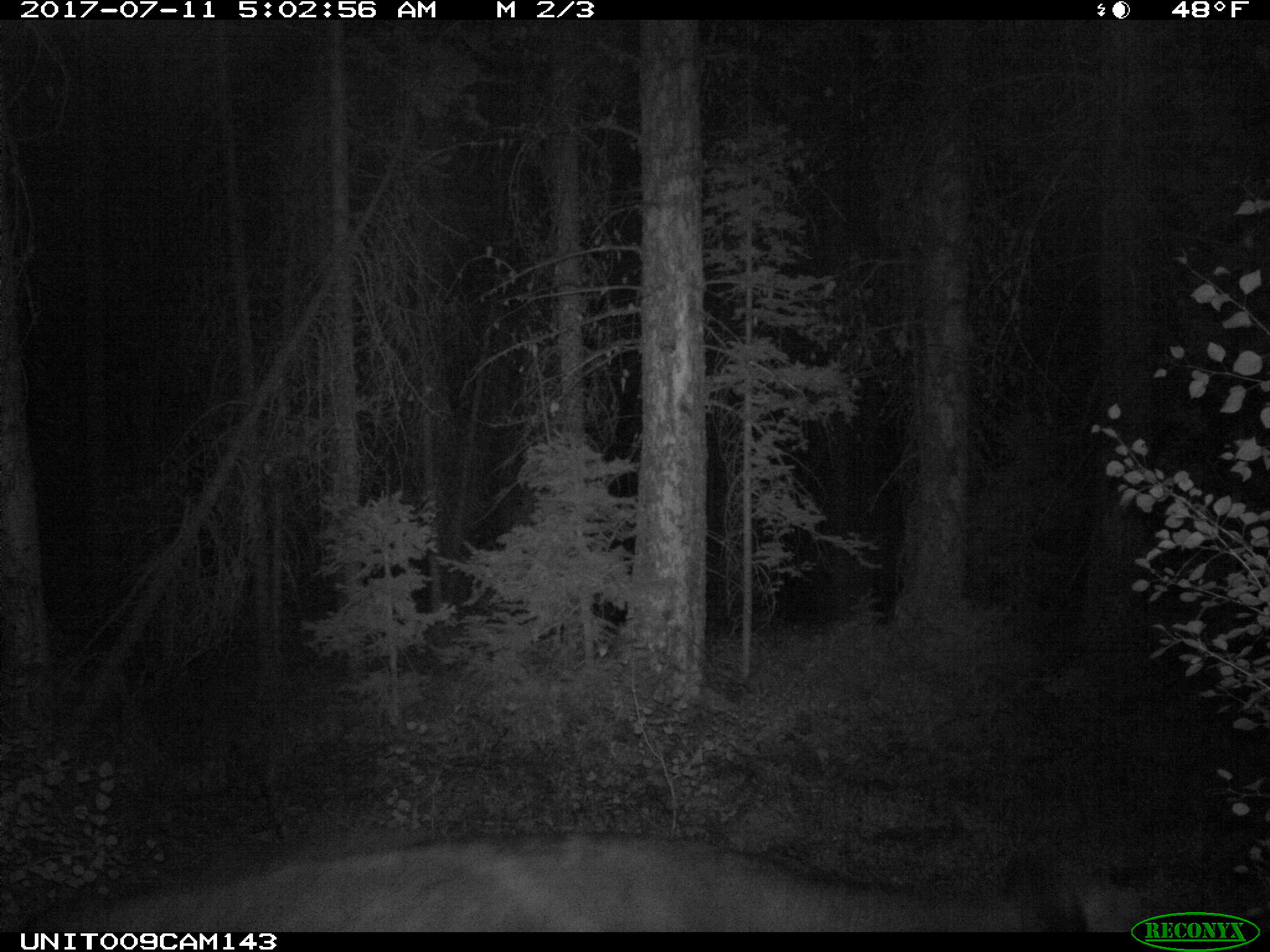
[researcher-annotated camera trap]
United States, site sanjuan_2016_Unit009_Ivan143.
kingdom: Animalia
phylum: Chordata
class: Mammalia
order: Artiodactyla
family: Bovidae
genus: Bos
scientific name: Bos taurus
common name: domestic cow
Bos taurus (domestic cow).